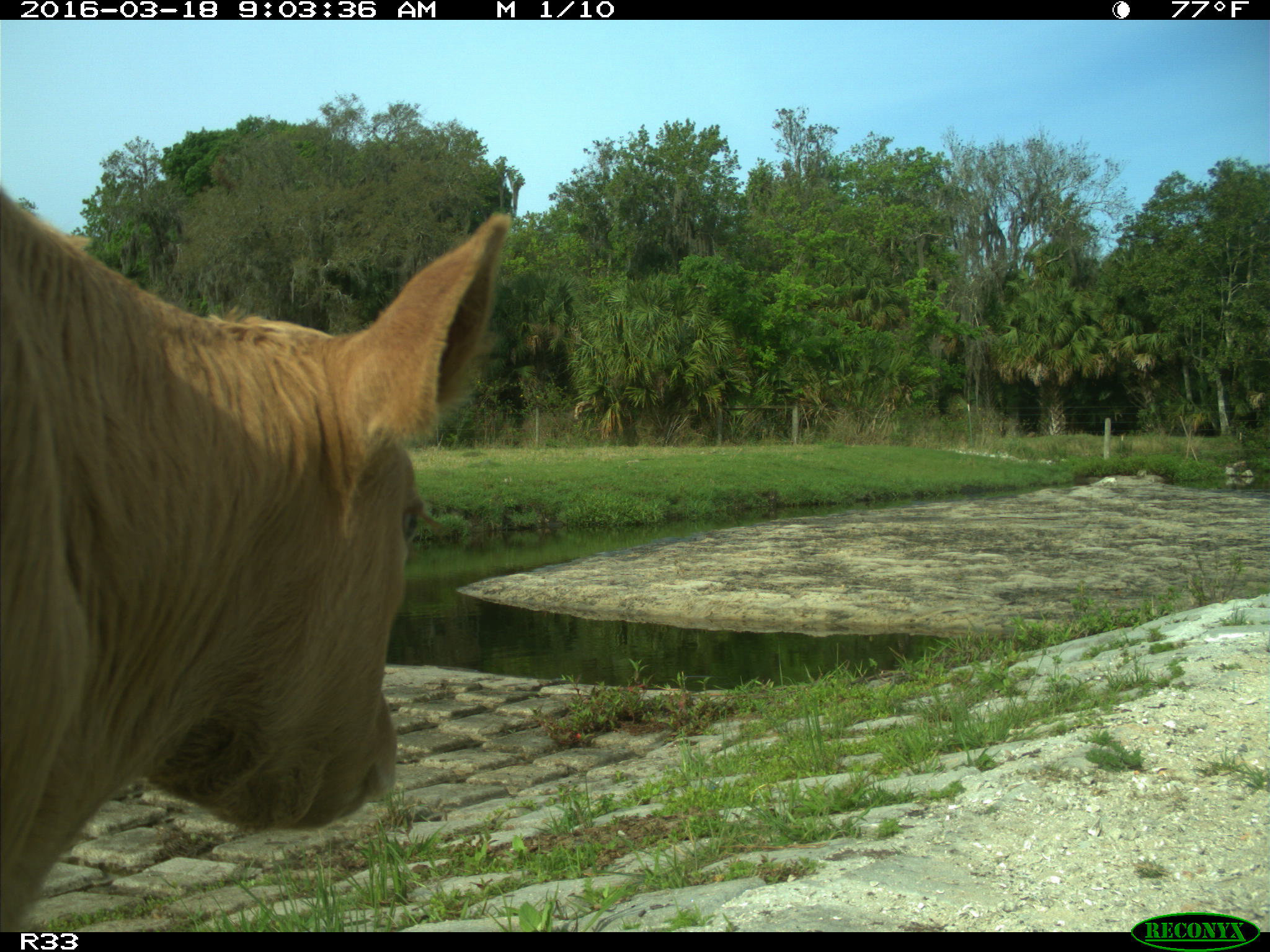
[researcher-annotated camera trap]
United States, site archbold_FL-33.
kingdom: Animalia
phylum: Chordata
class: Mammalia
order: Artiodactyla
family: Bovidae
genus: Bos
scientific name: Bos taurus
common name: domestic cow